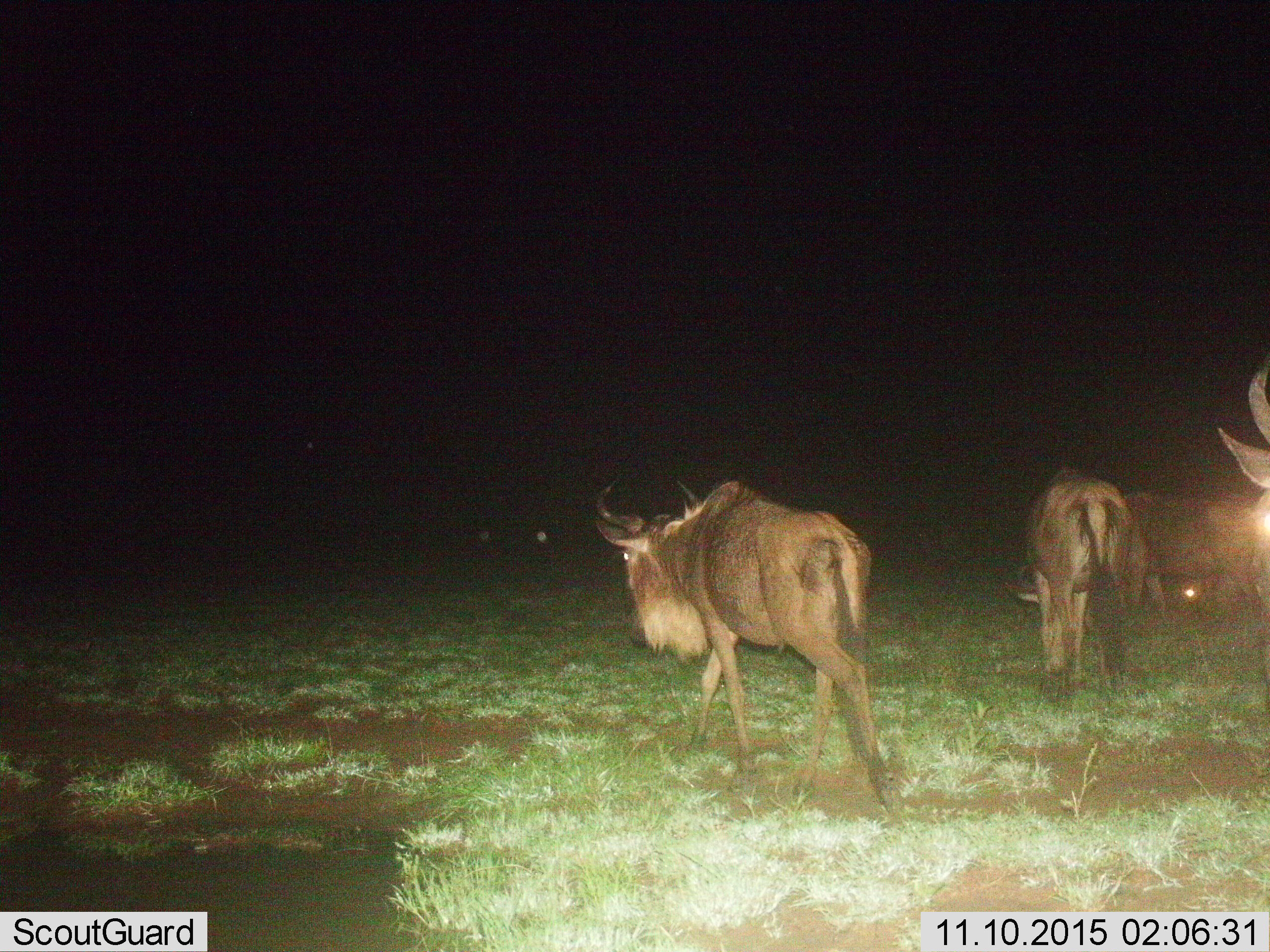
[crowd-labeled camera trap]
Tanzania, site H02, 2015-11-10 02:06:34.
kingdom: Animalia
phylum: Chordata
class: Mammalia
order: Artiodactyla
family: Bovidae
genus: Connochaetes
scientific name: Connochaetes taurinus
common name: blue wildebeest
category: wildebeest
Wildebeest (blue wildebeest) (Connochaetes taurinus), count 4. Behavior (volunteer vote fractions): standing 44%, resting 0%, moving 89%, interacting 0%. Young present (vote fraction): 0%. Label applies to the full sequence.